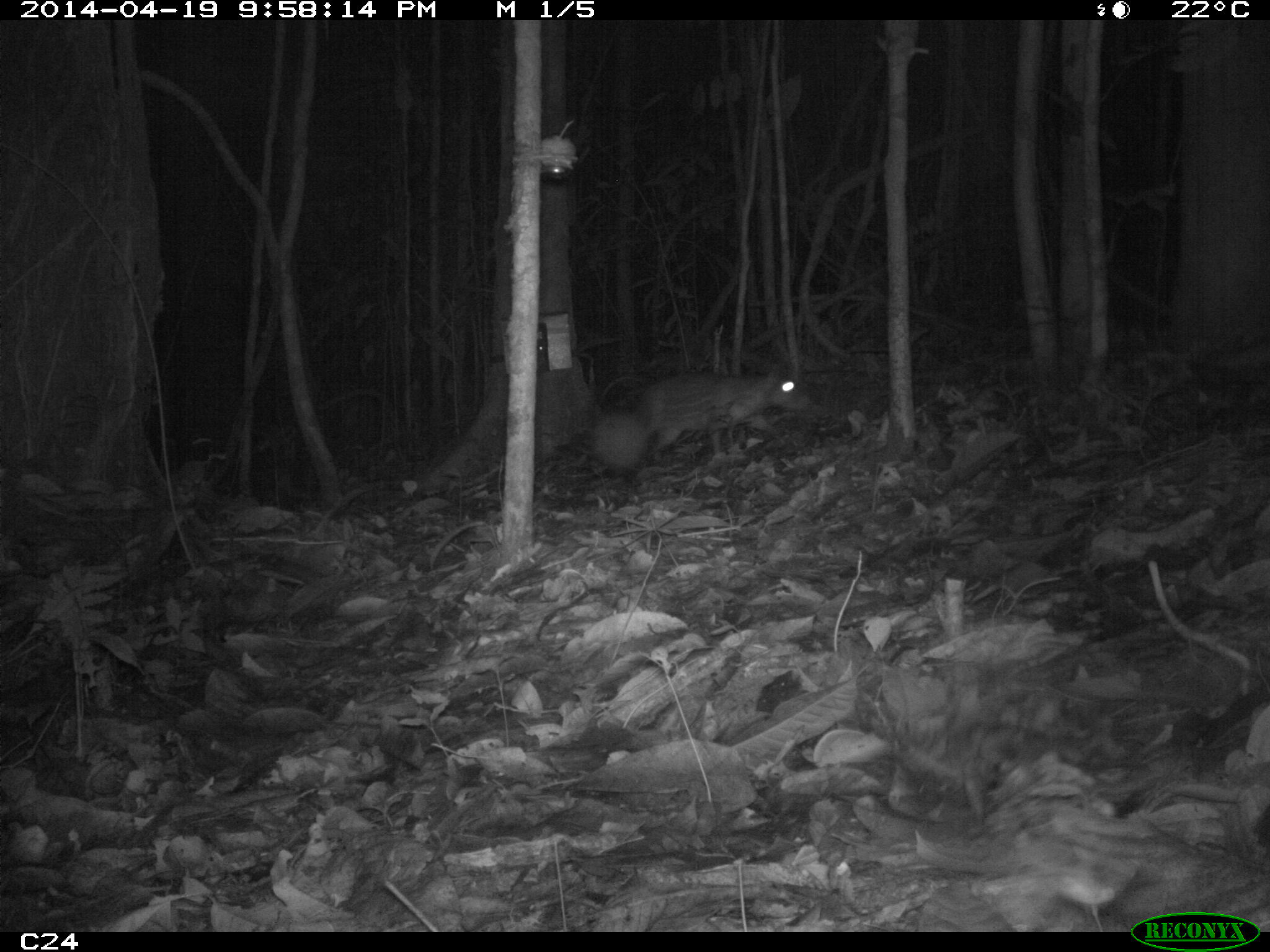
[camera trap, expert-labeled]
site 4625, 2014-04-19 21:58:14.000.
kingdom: Animalia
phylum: Chordata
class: Mammalia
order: Rodentia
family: Cuniculidae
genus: Cuniculus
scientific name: Cuniculus paca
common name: spotted paca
Cuniculus paca (spotted paca), count 1, age adult.